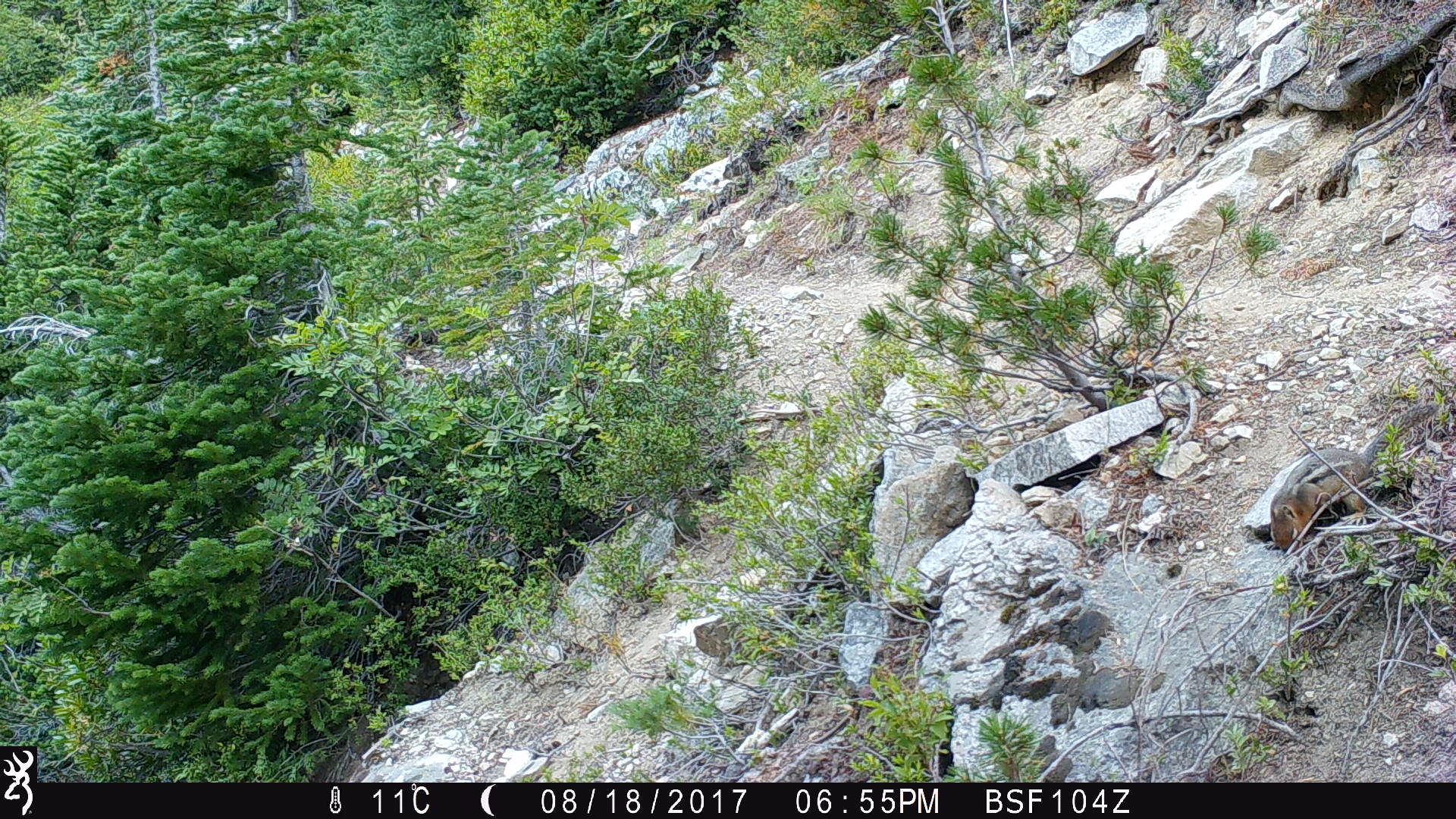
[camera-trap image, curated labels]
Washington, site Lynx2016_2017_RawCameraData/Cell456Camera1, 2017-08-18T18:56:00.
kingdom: Animalia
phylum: Chordata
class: Mammalia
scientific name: Mammalia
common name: small mammal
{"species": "small mammal (Mammalia)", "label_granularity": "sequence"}